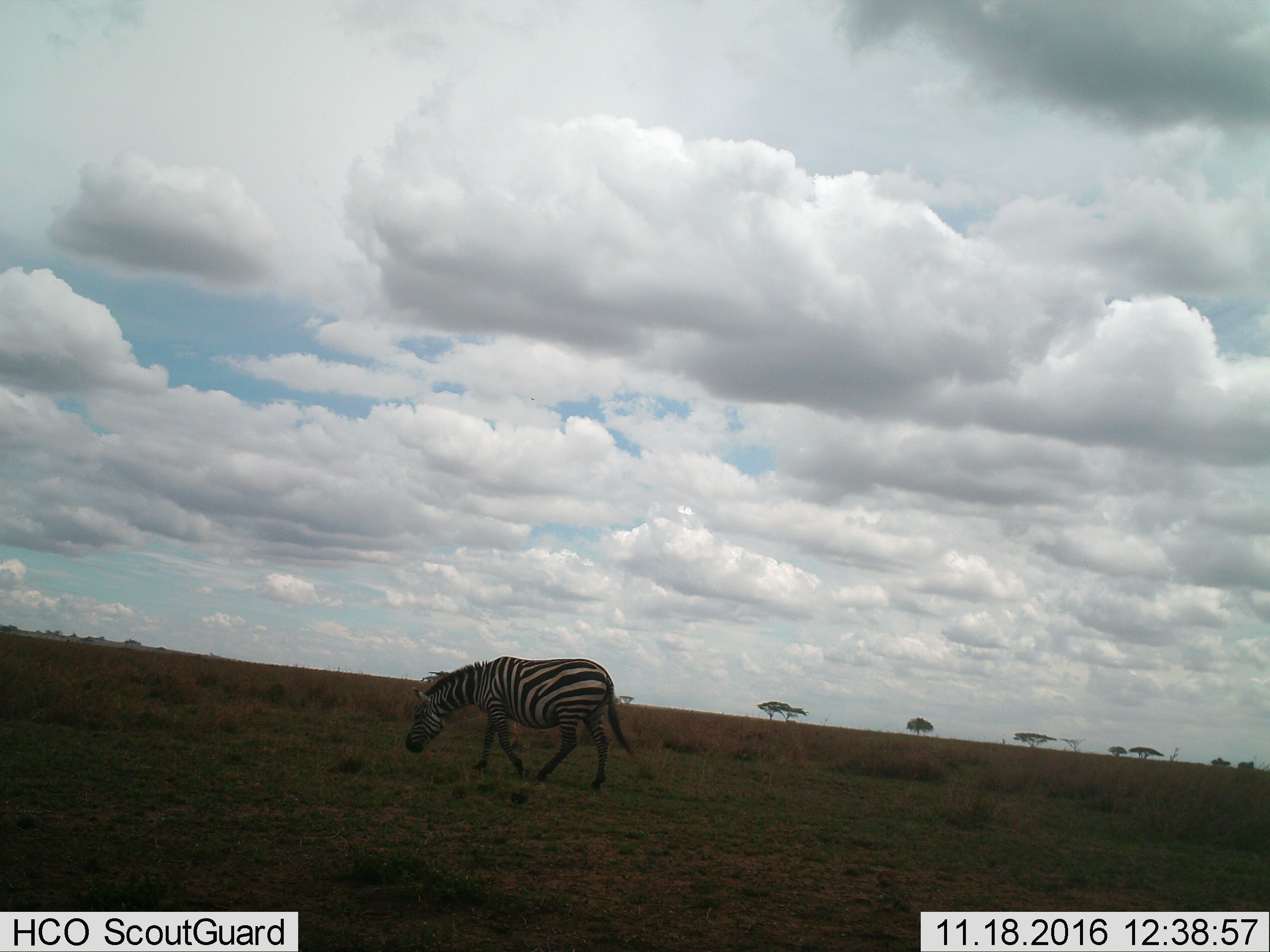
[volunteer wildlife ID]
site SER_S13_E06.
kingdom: Animalia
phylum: Chordata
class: Mammalia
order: Perissodactyla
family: Equidae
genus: Equus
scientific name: Equus quagga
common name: plains zebra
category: zebraplains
Zebraplains (plains zebra) (Equus quagga), count 1. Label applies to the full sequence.